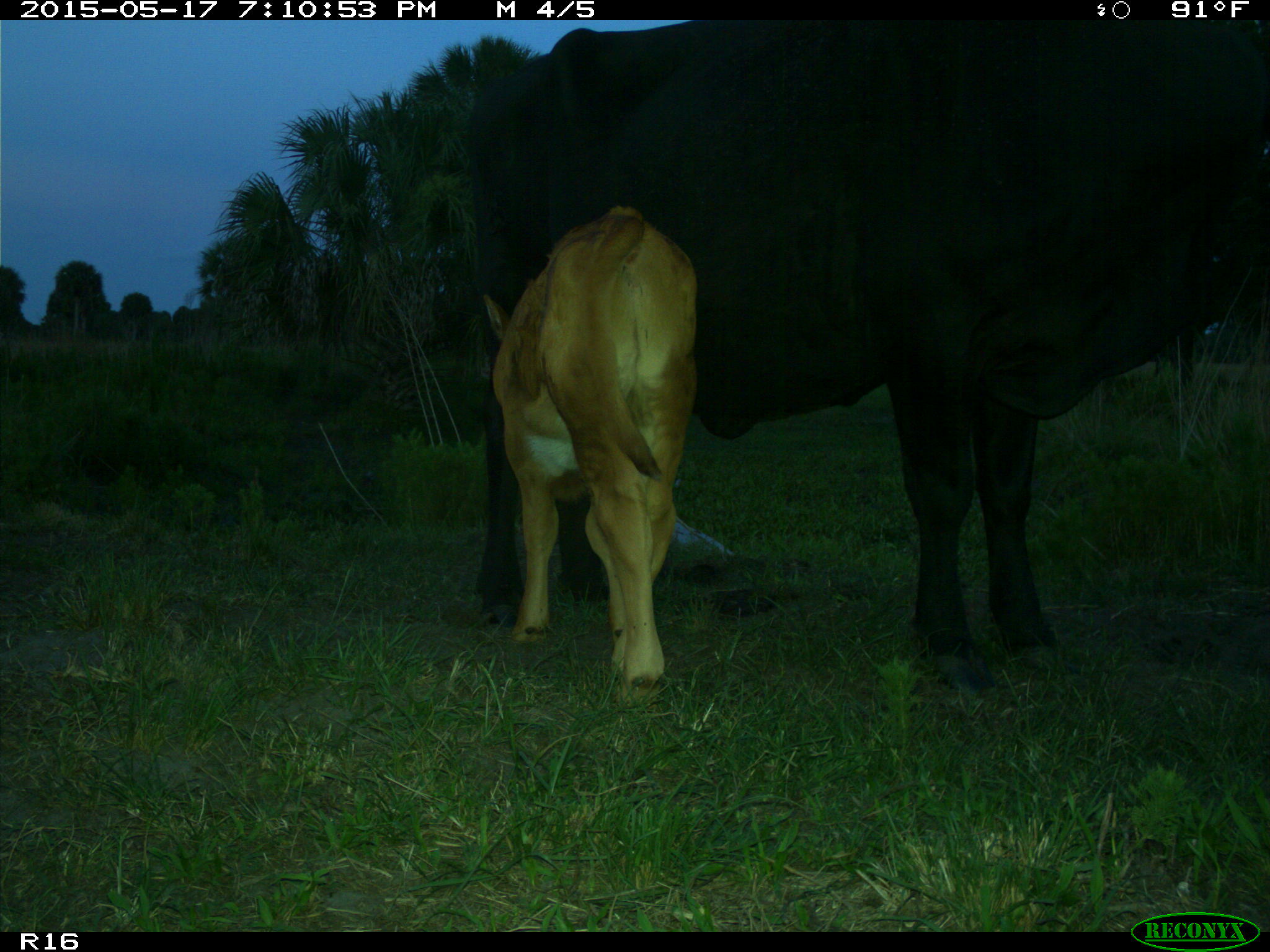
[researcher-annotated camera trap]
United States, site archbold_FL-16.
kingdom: Animalia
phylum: Chordata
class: Mammalia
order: Artiodactyla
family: Bovidae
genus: Bos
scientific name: Bos taurus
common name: domestic cow